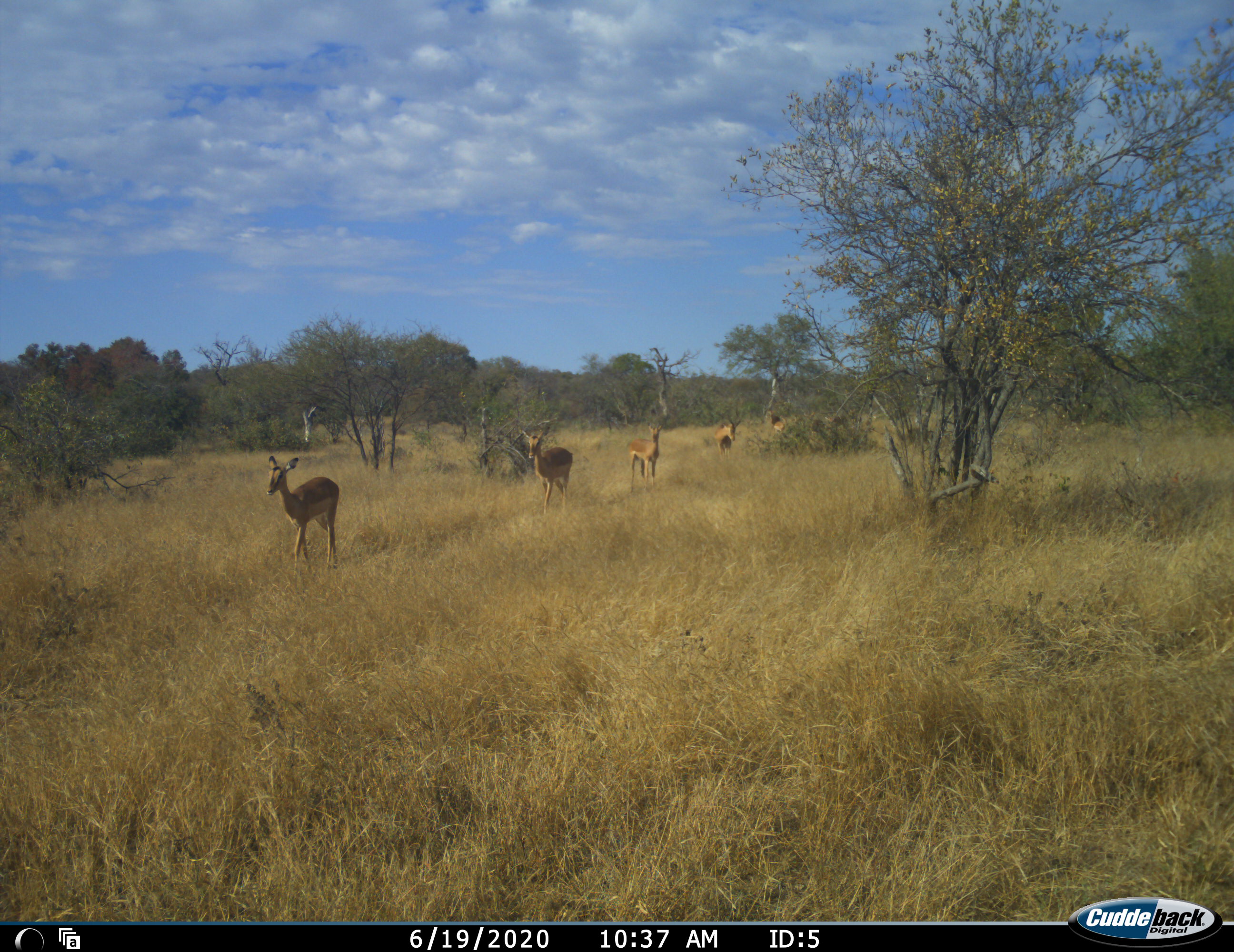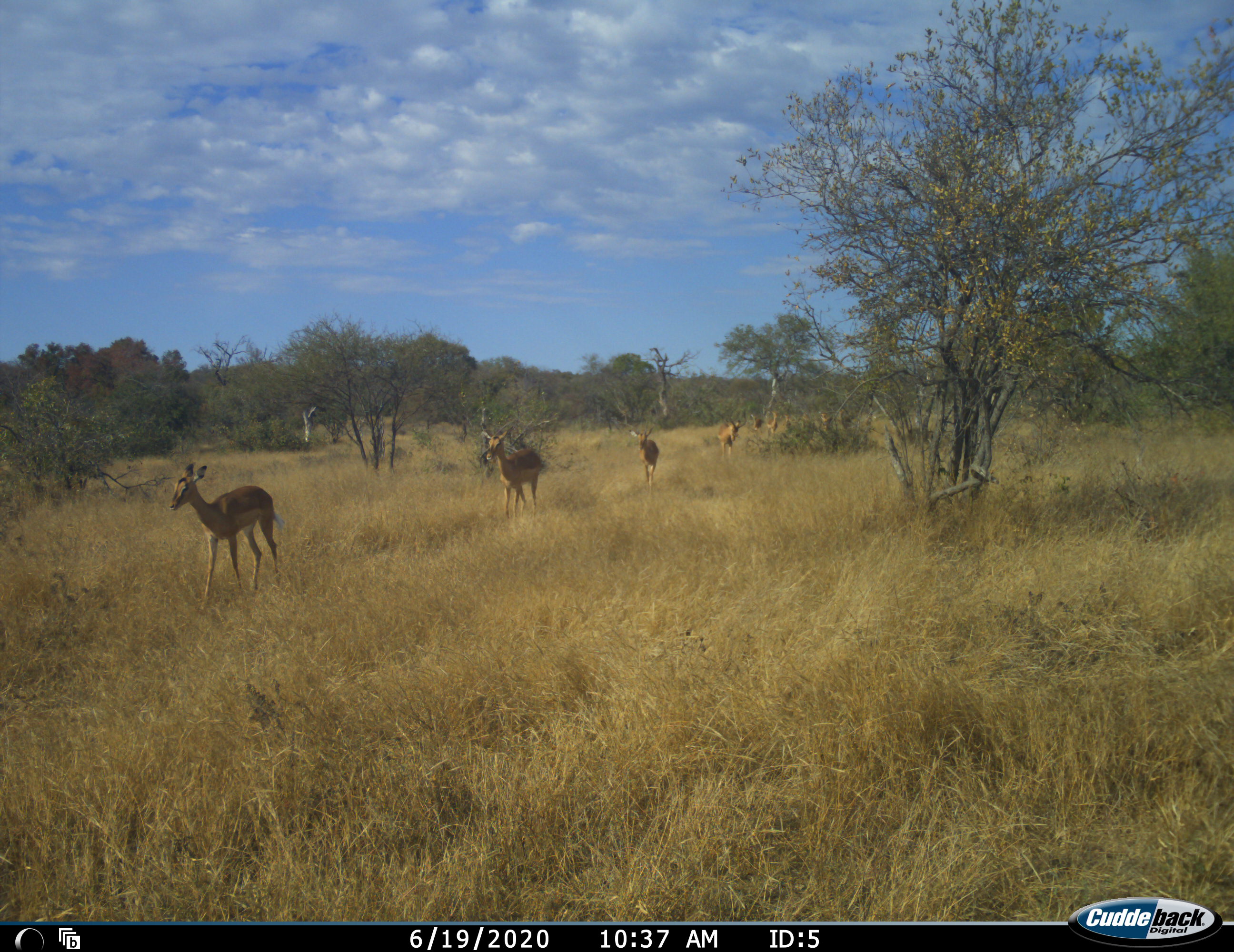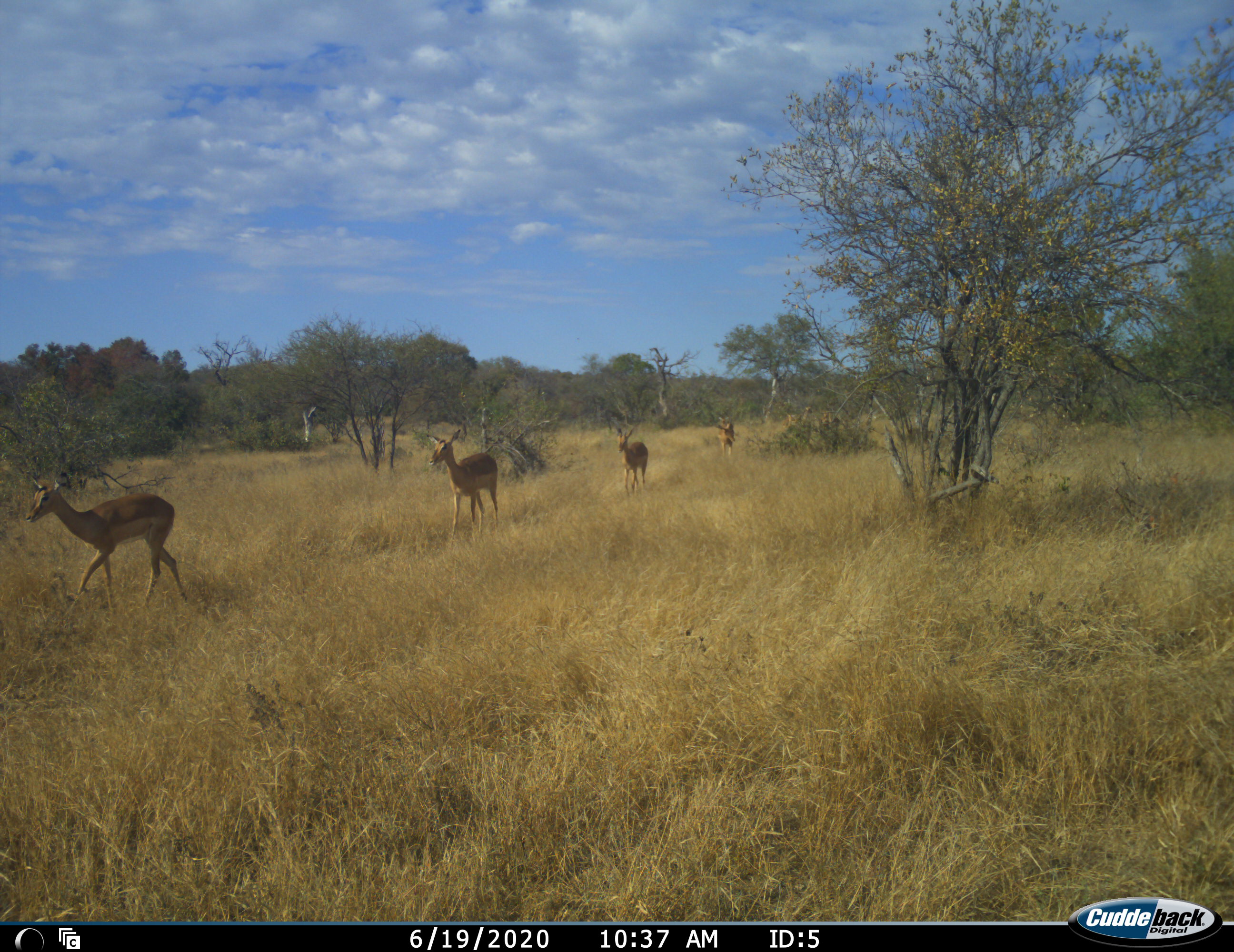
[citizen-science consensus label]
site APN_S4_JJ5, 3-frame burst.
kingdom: Animalia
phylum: Chordata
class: Mammalia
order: Artiodactyla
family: Bovidae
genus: Aepyceros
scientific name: Aepyceros melampus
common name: impala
Impala (Aepyceros melampus), count 8. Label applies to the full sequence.